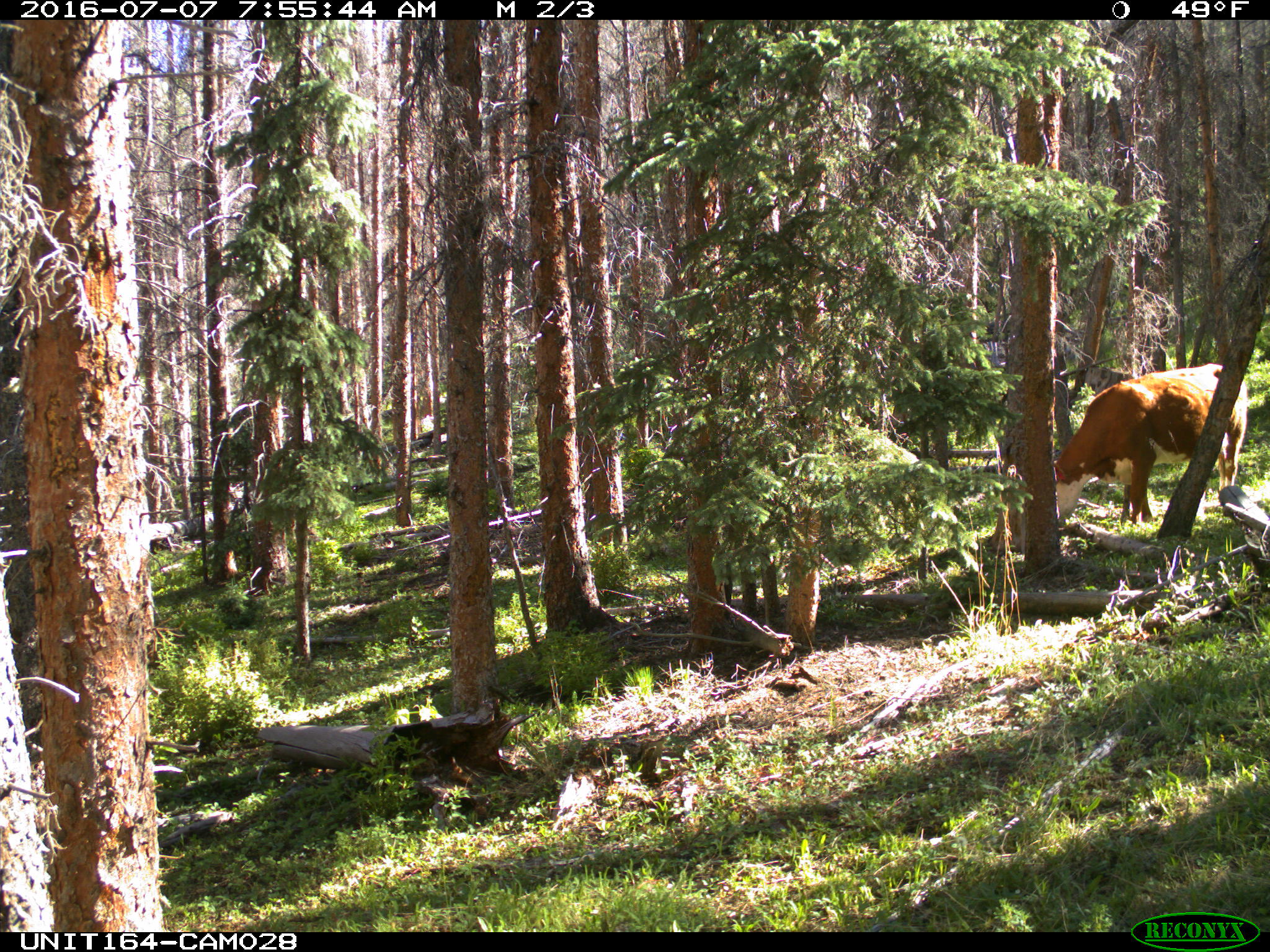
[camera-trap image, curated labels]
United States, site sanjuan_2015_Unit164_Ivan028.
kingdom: Animalia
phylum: Chordata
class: Mammalia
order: Artiodactyla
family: Bovidae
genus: Bos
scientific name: Bos taurus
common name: domestic cow